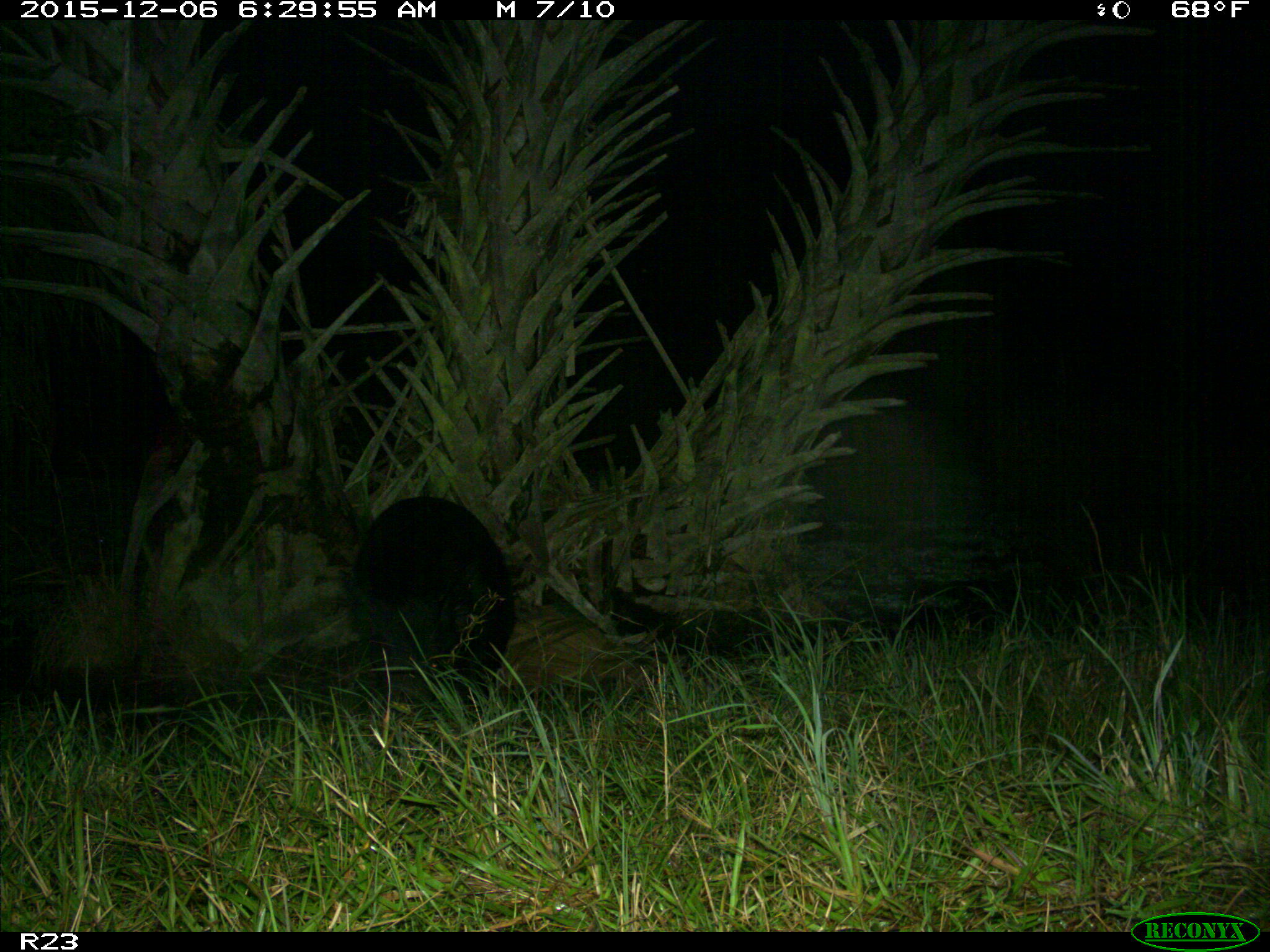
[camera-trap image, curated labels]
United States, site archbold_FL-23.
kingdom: Animalia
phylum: Chordata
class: Mammalia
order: Artiodactyla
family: Suidae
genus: Sus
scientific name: Sus scrofa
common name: wild boar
Sus scrofa (wild boar).